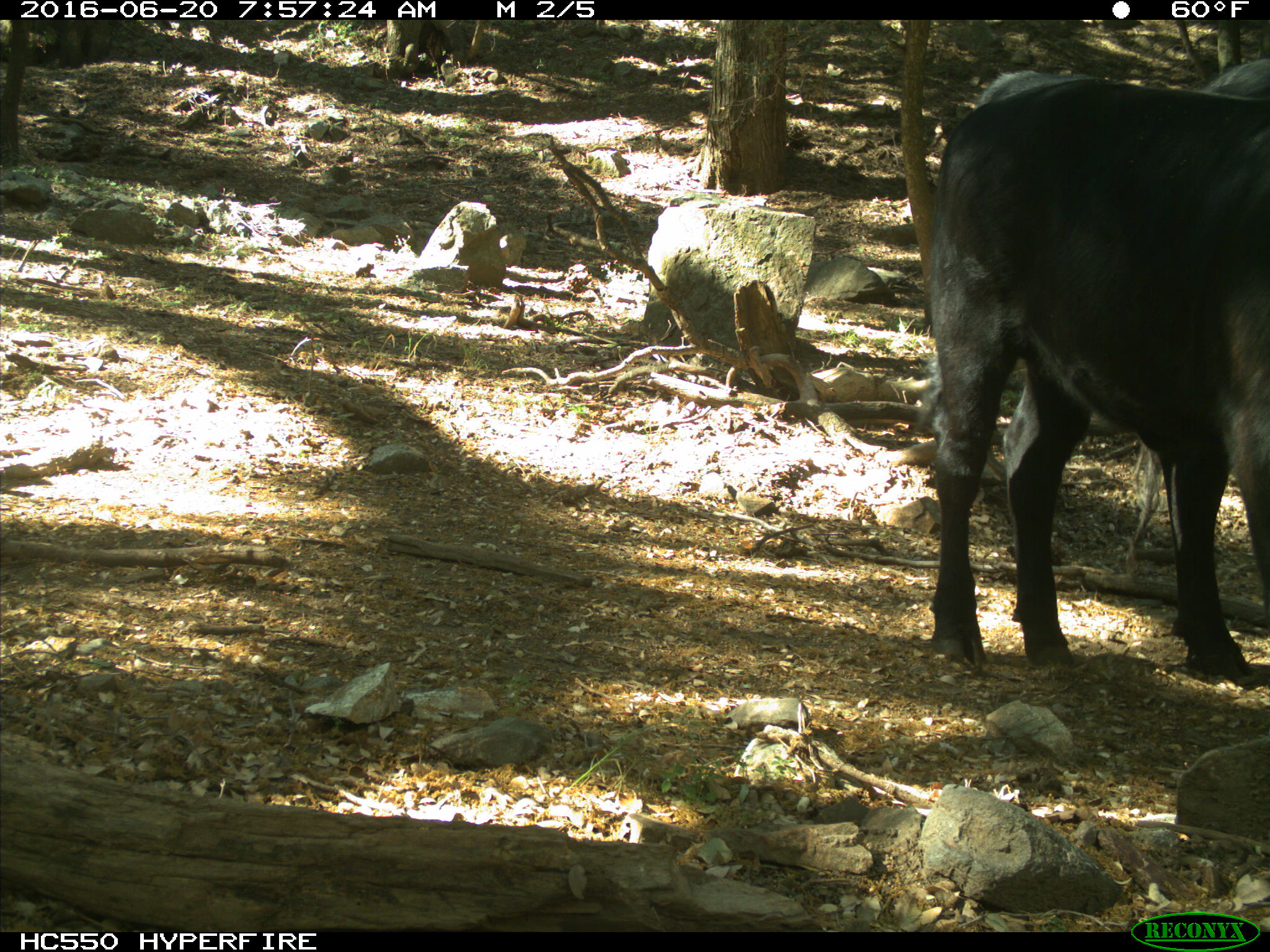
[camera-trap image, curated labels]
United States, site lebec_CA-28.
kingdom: Animalia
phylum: Chordata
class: Mammalia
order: Artiodactyla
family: Bovidae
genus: Bos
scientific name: Bos taurus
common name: domestic cow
Bos taurus (domestic cow).